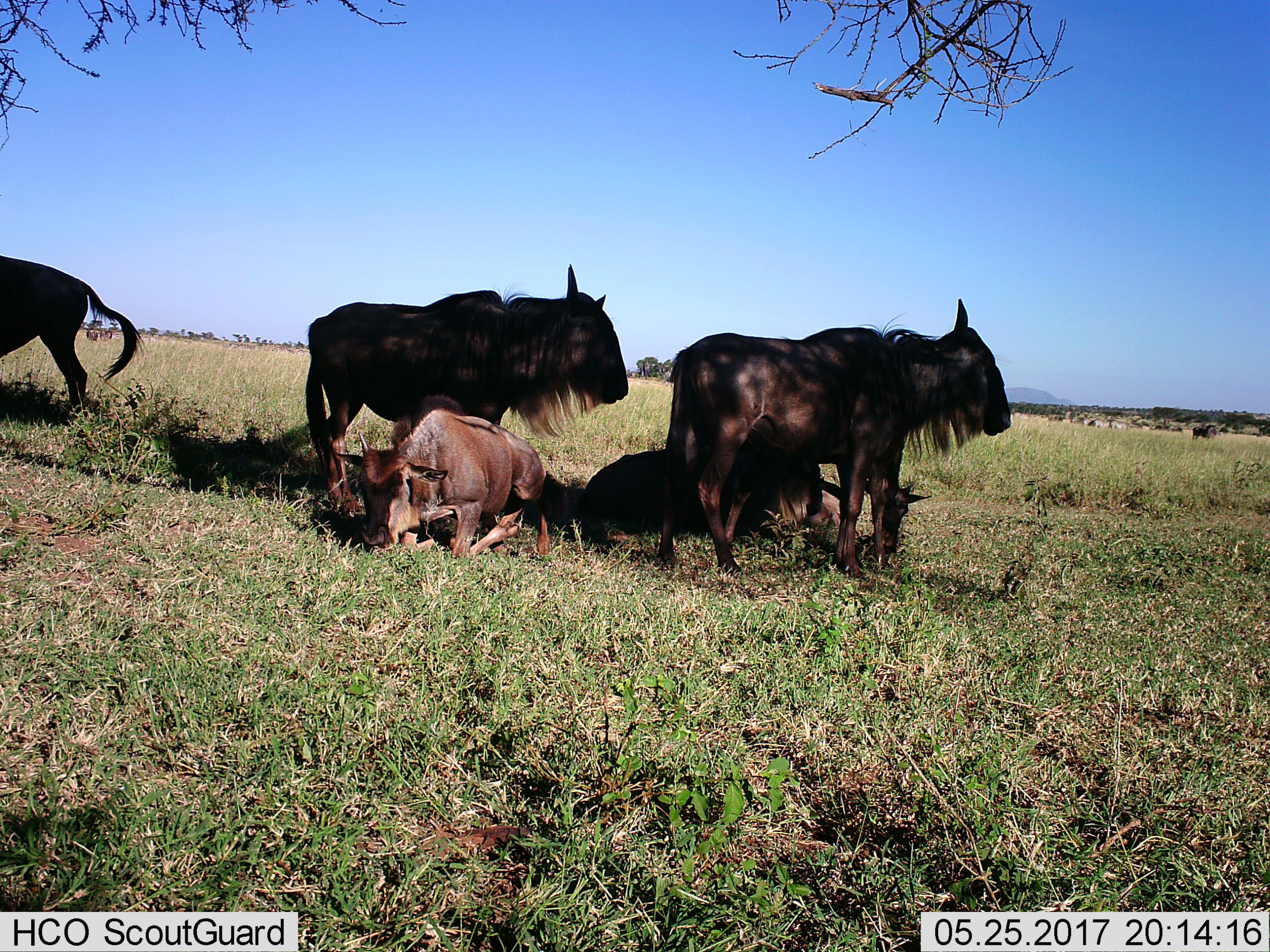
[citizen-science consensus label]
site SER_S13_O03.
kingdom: Animalia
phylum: Chordata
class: Mammalia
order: Artiodactyla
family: Bovidae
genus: Connochaetes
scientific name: Connochaetes taurinus taurinus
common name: blue wildebeest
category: wildebeestblue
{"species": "wildebeestblue (blue wildebeest) (Connochaetes taurinus taurinus)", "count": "6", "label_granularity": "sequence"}